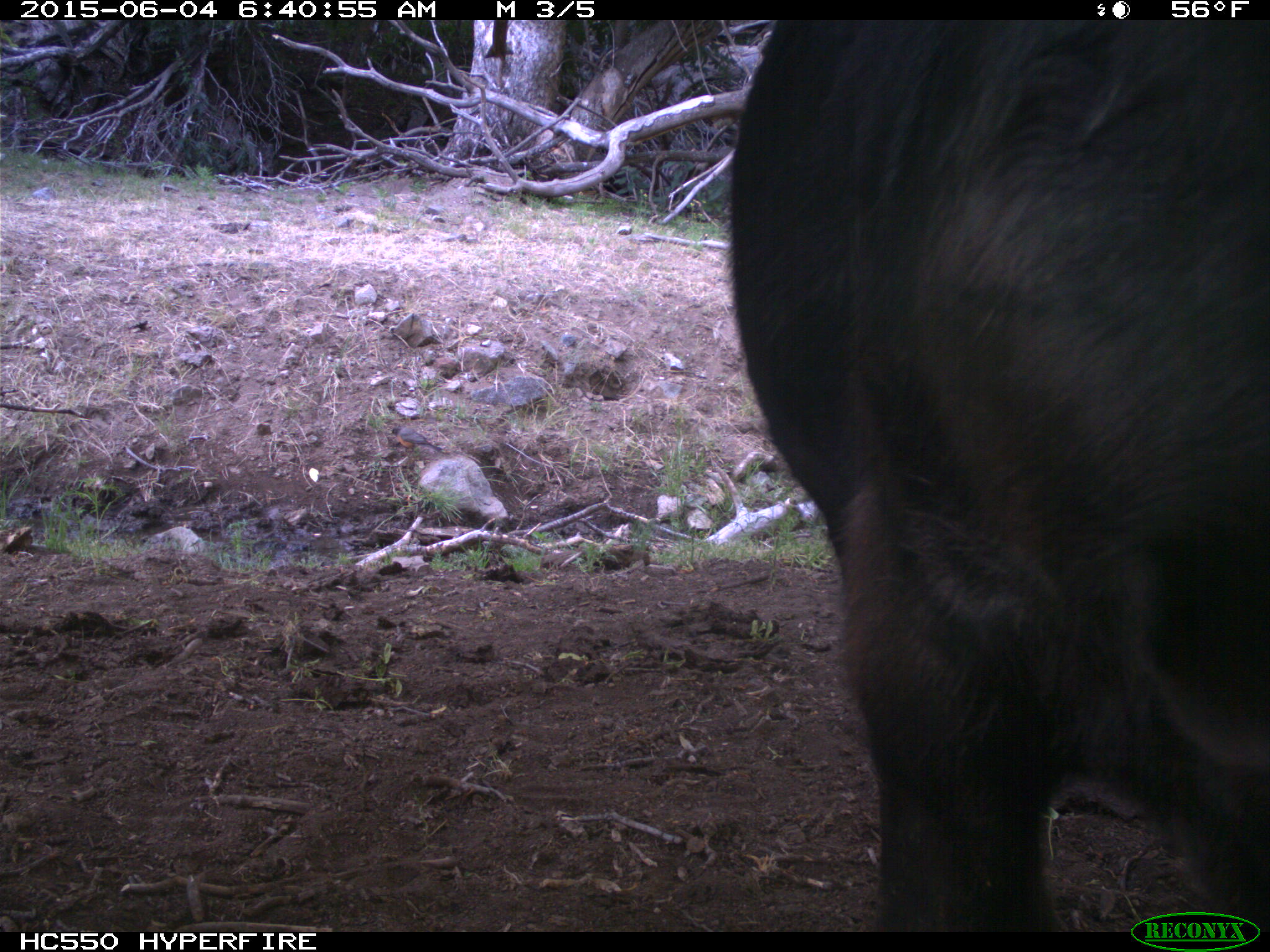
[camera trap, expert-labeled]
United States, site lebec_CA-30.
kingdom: Animalia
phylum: Chordata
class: Mammalia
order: Artiodactyla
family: Bovidae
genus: Bos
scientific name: Bos taurus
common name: domestic cow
Bos taurus (domestic cow).